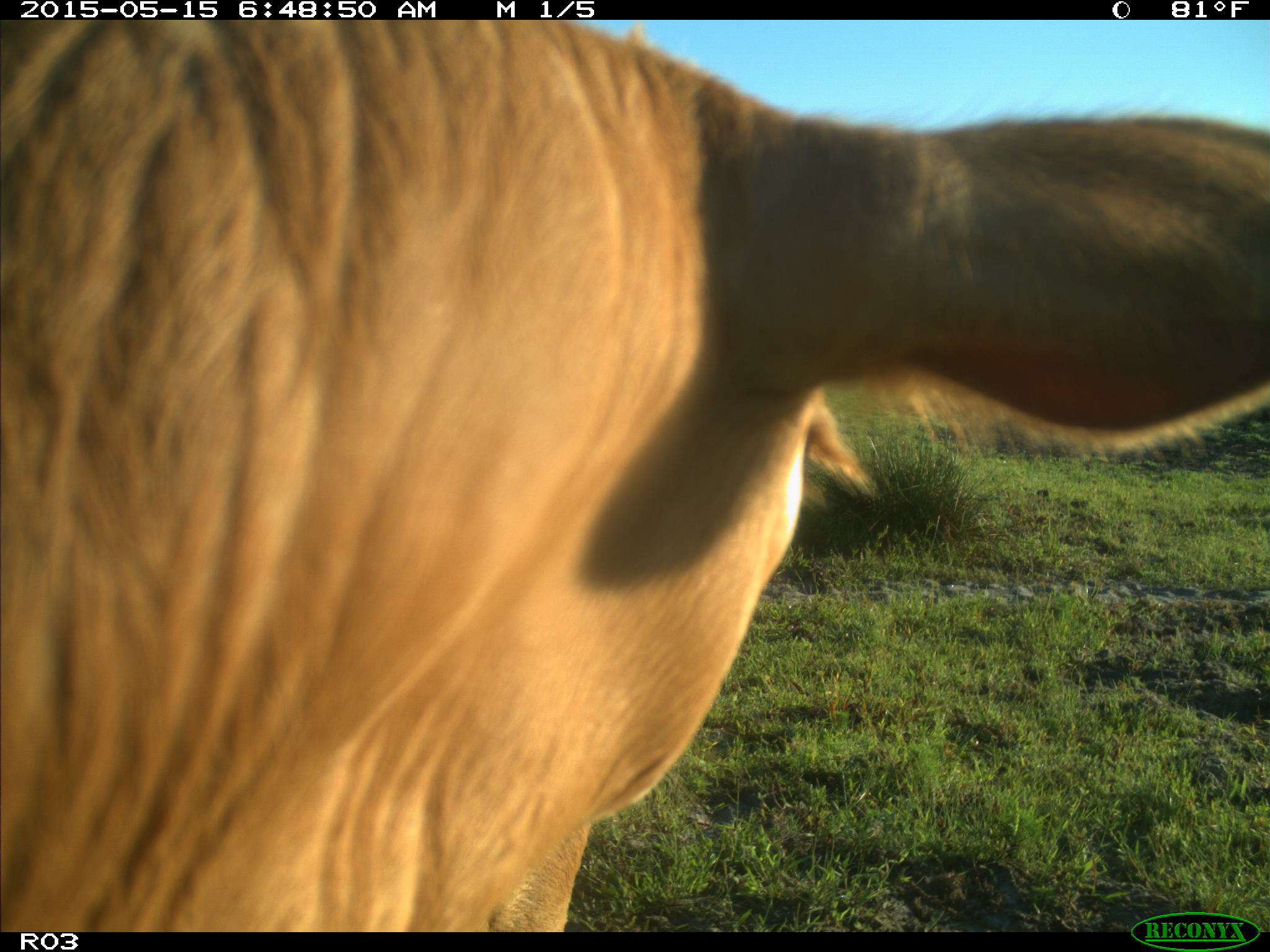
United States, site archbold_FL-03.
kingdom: Animalia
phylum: Chordata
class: Mammalia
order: Artiodactyla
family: Bovidae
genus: Bos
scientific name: Bos taurus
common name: domestic cow